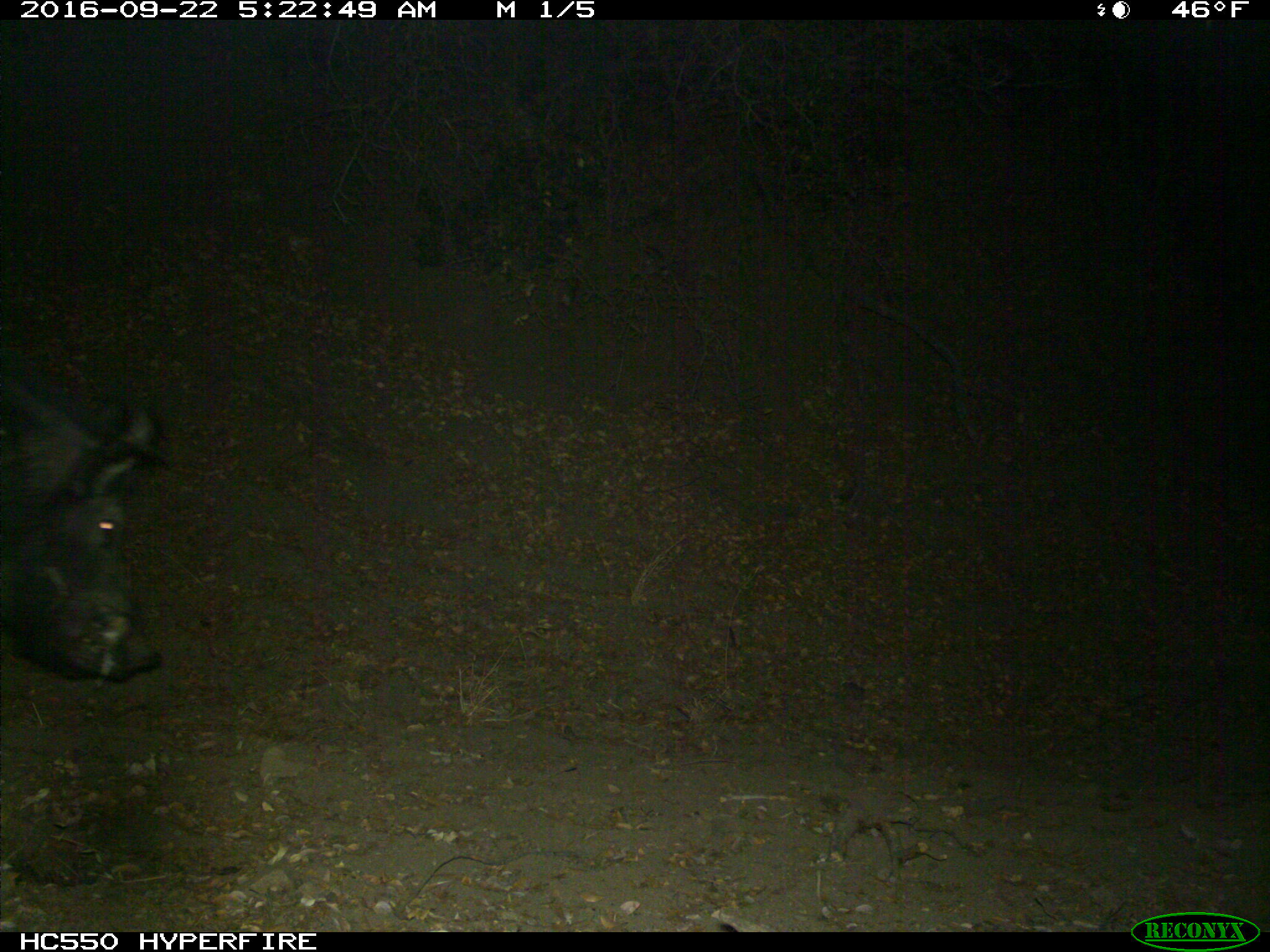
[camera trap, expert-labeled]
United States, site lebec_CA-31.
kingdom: Animalia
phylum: Chordata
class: Mammalia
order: Artiodactyla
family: Suidae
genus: Sus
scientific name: Sus scrofa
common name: wild boar